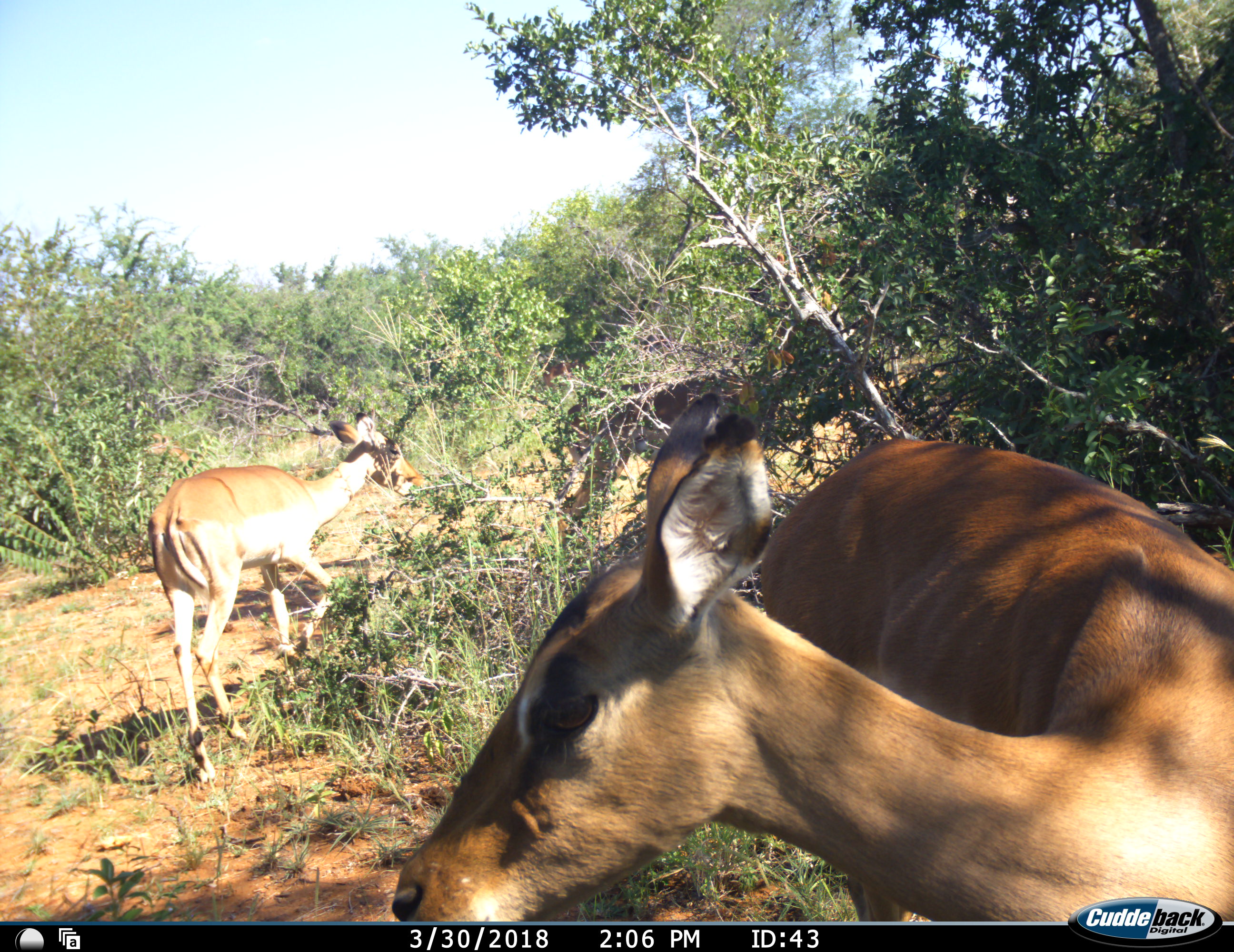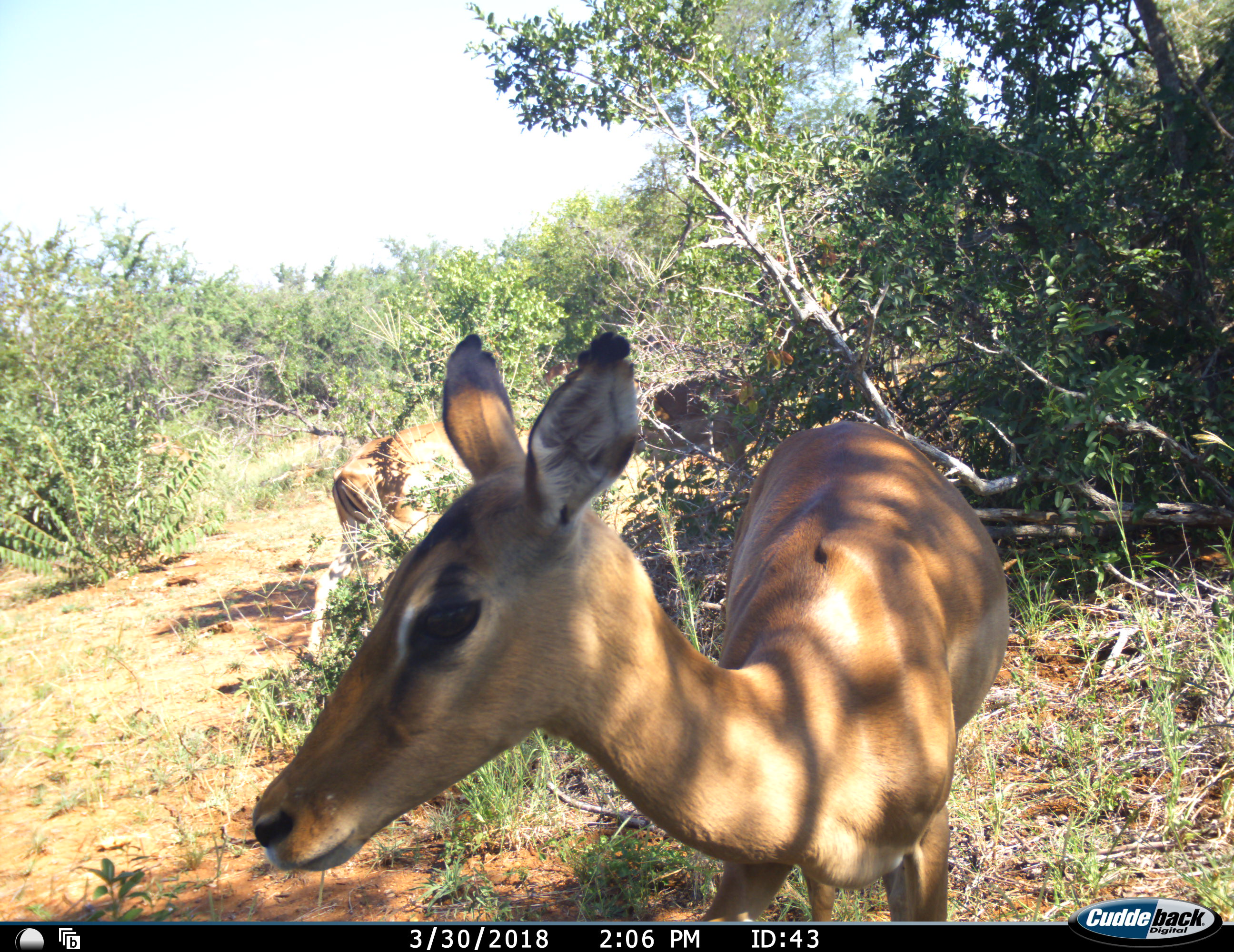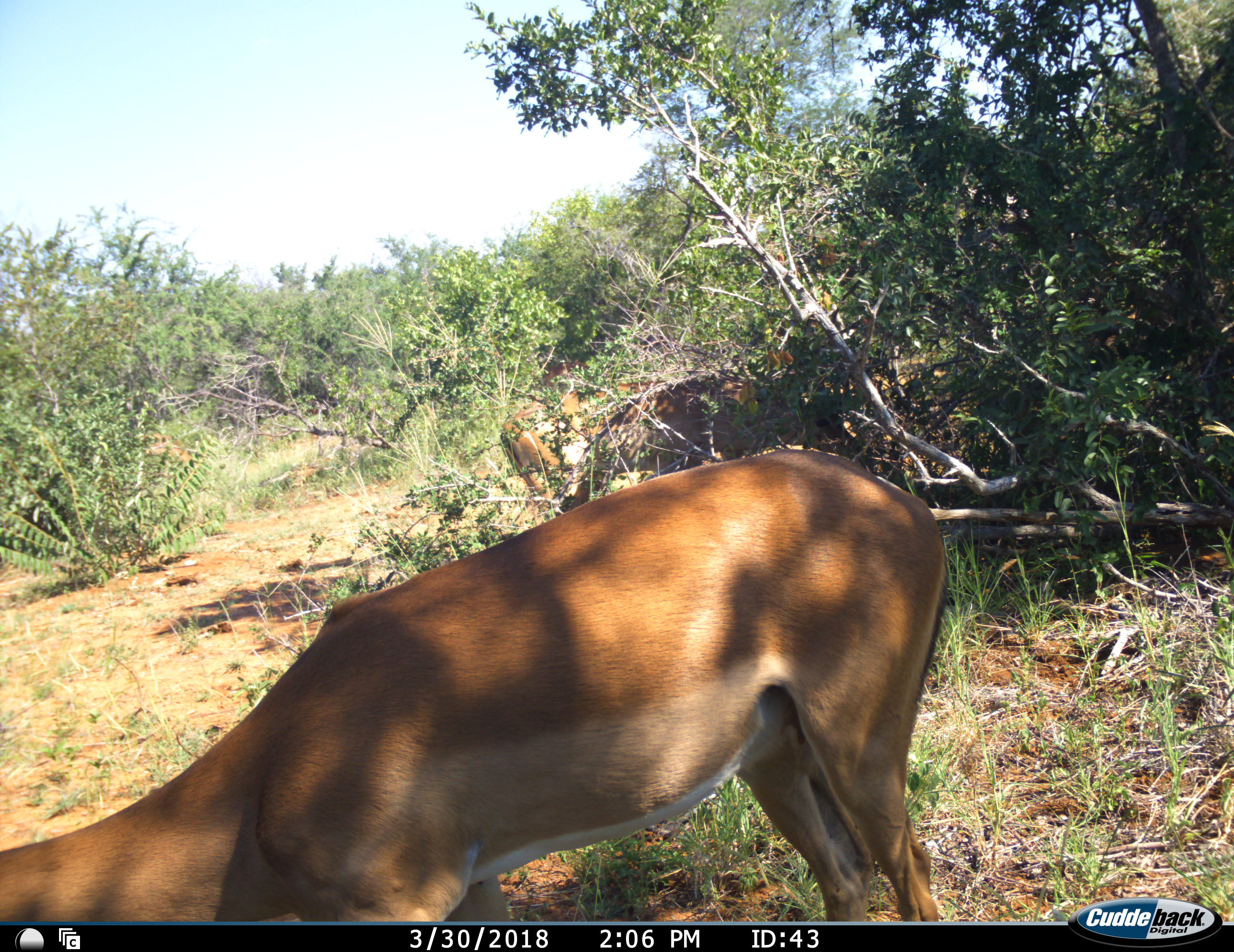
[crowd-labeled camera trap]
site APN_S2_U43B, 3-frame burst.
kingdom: Animalia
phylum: Chordata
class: Mammalia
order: Artiodactyla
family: Bovidae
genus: Aepyceros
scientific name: Aepyceros melampus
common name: impala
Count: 2.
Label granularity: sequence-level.